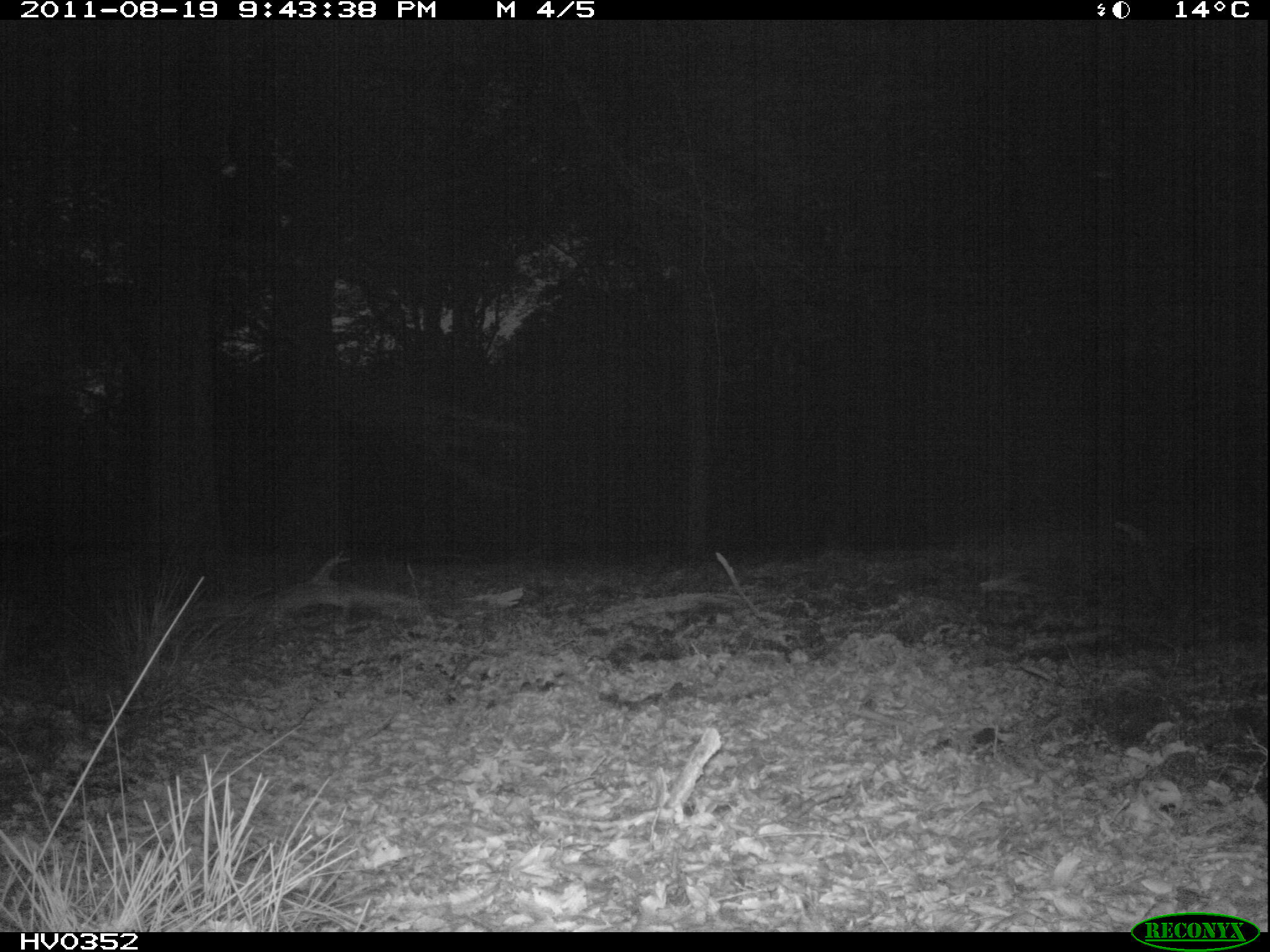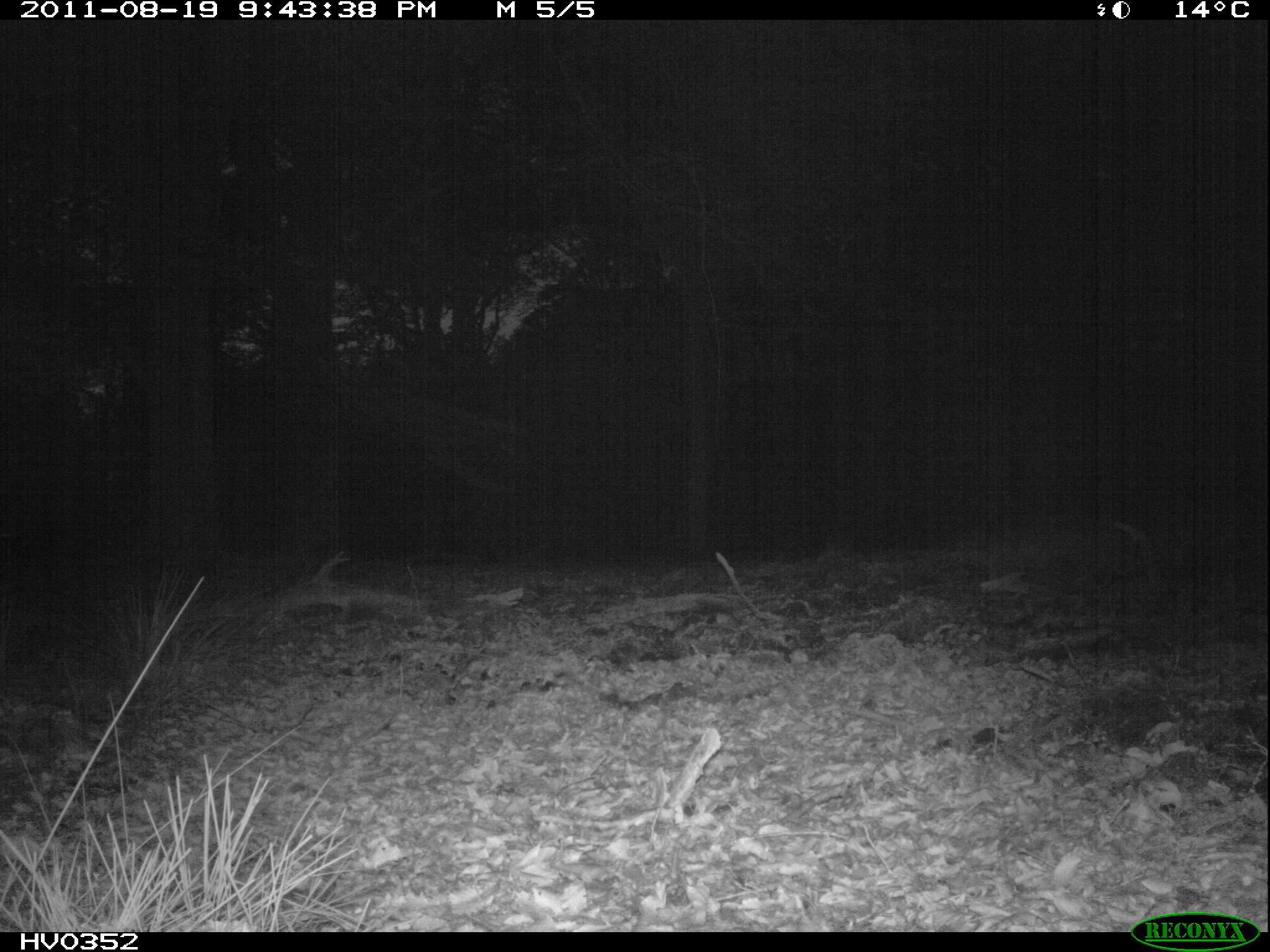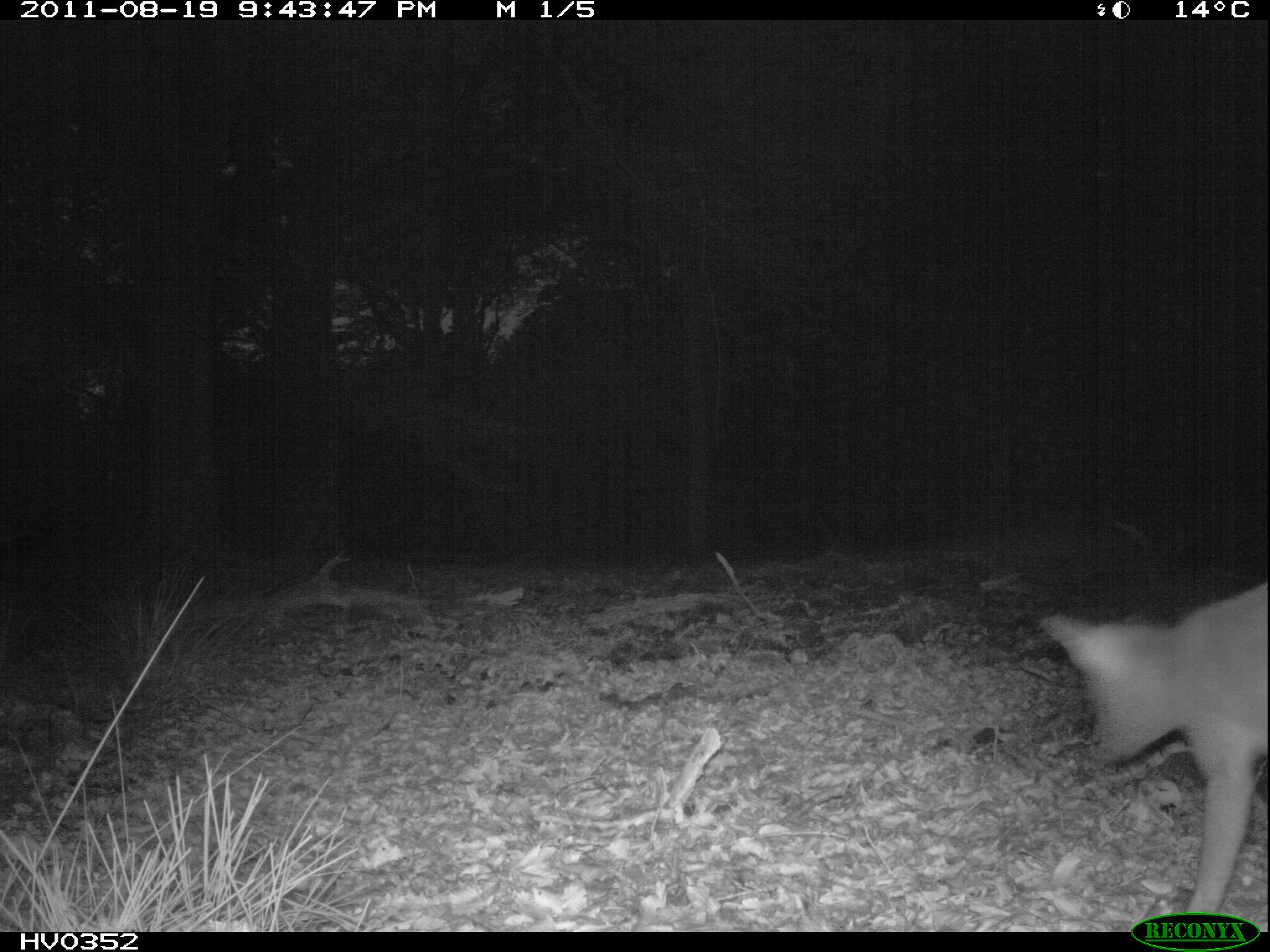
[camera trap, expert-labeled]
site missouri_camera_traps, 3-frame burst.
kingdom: Animalia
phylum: Chordata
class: Mammalia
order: Carnivora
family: Canidae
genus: Vulpes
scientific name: Vulpes vulpes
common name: red fox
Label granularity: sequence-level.